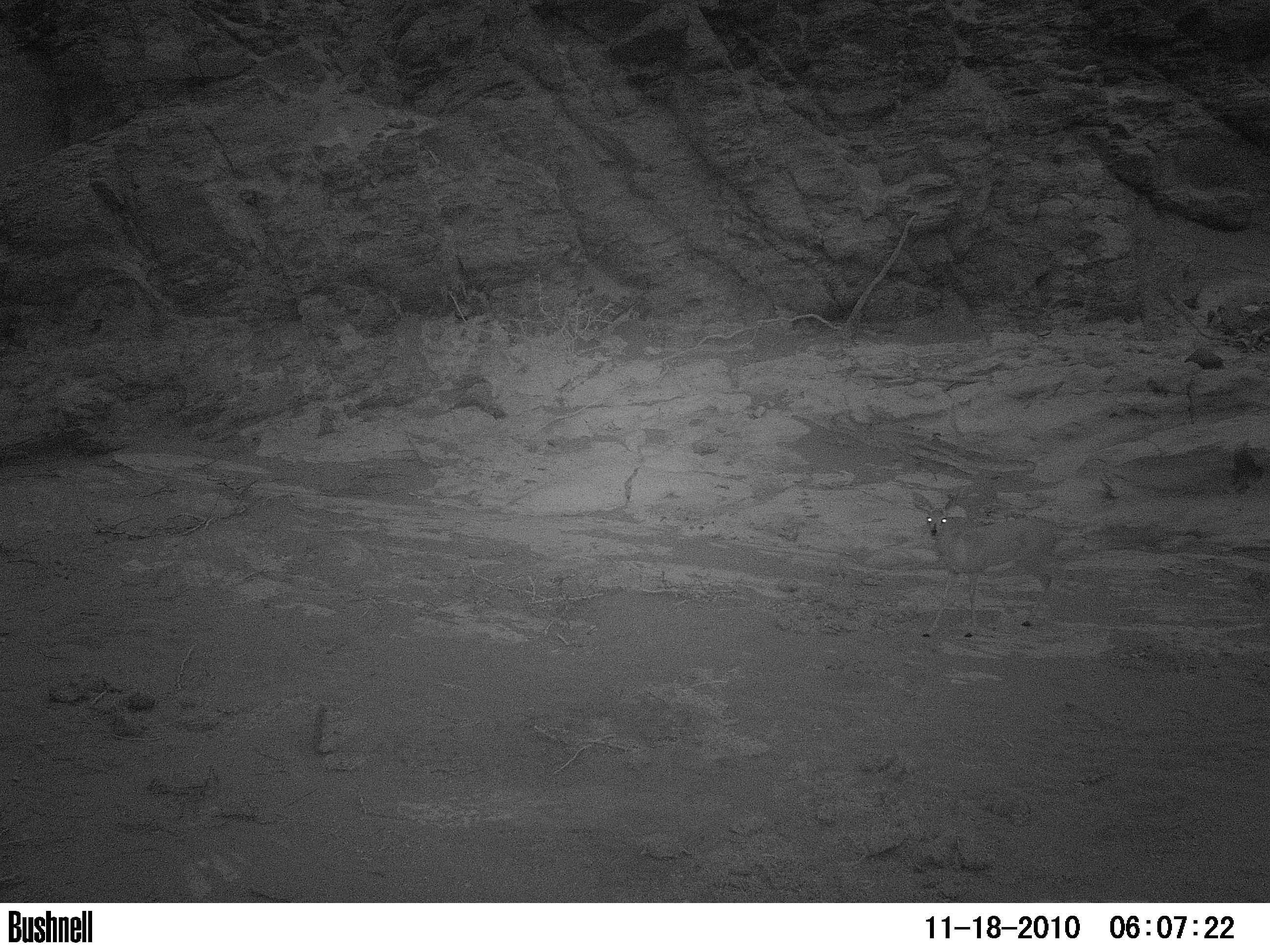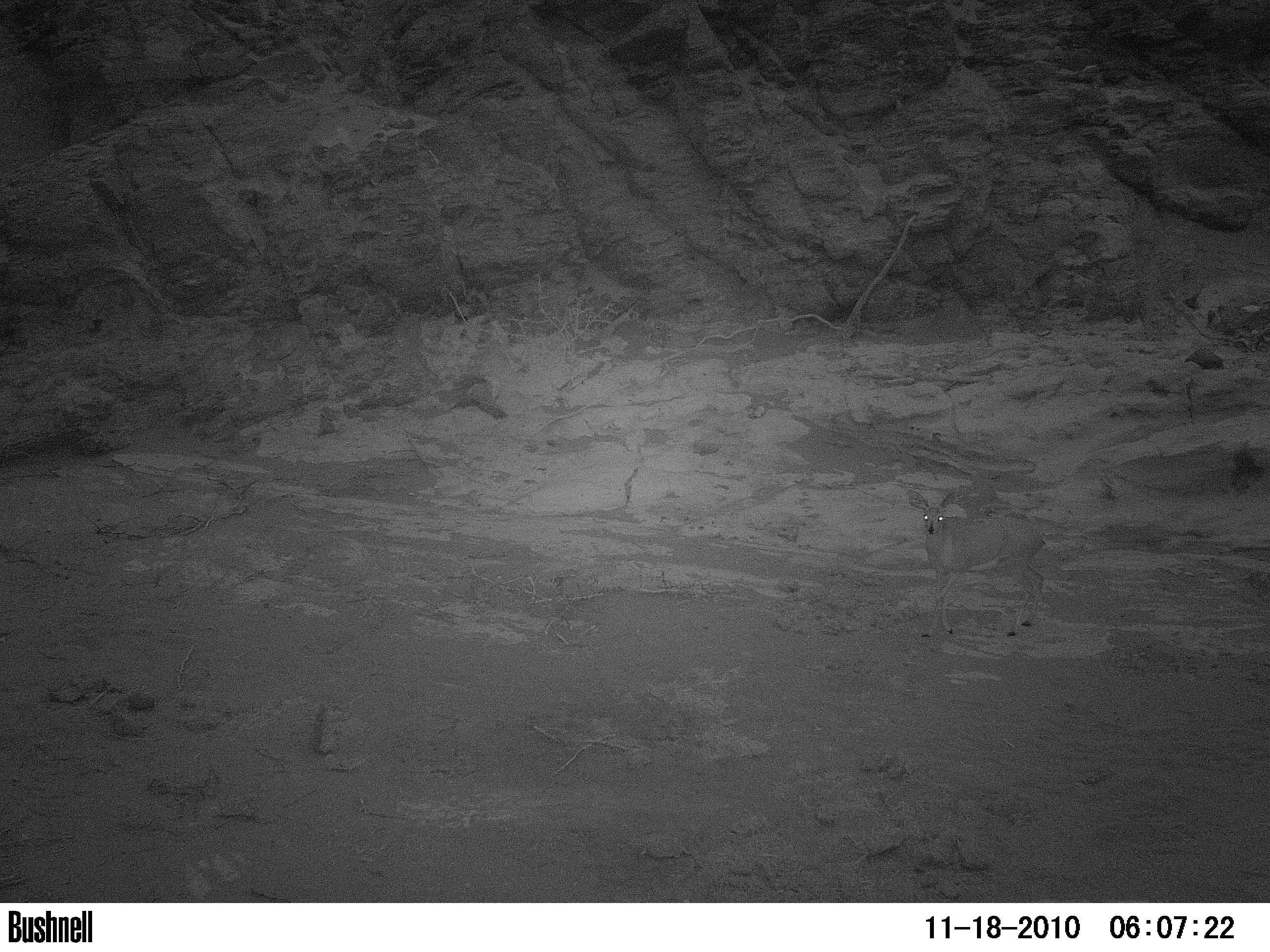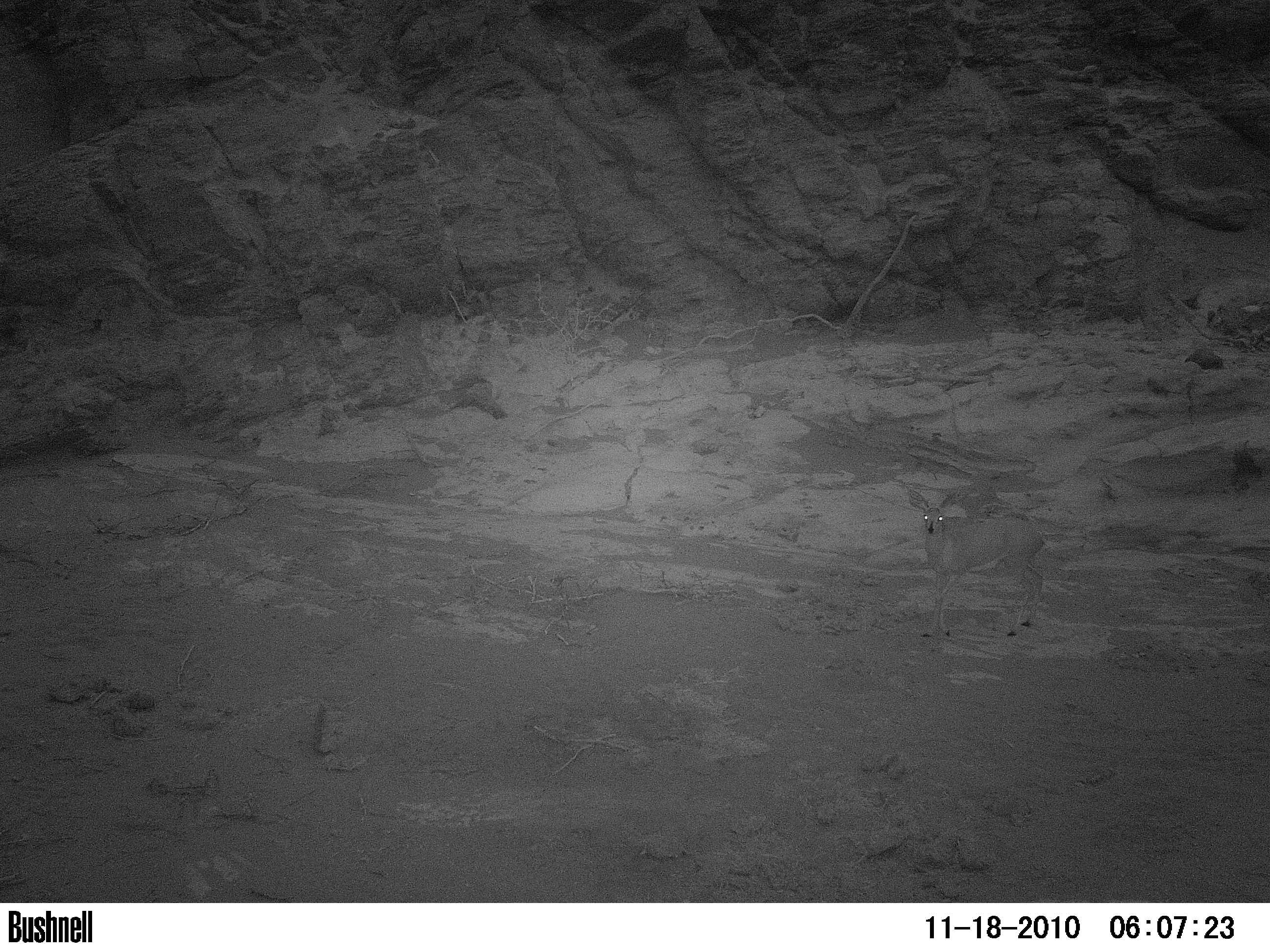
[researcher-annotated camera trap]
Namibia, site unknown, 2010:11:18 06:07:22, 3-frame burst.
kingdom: Animalia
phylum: Chordata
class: Mammalia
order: Artiodactyla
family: Bovidae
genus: Raphicerus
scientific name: Raphicerus campestris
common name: steenbok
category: raphiceros campestris